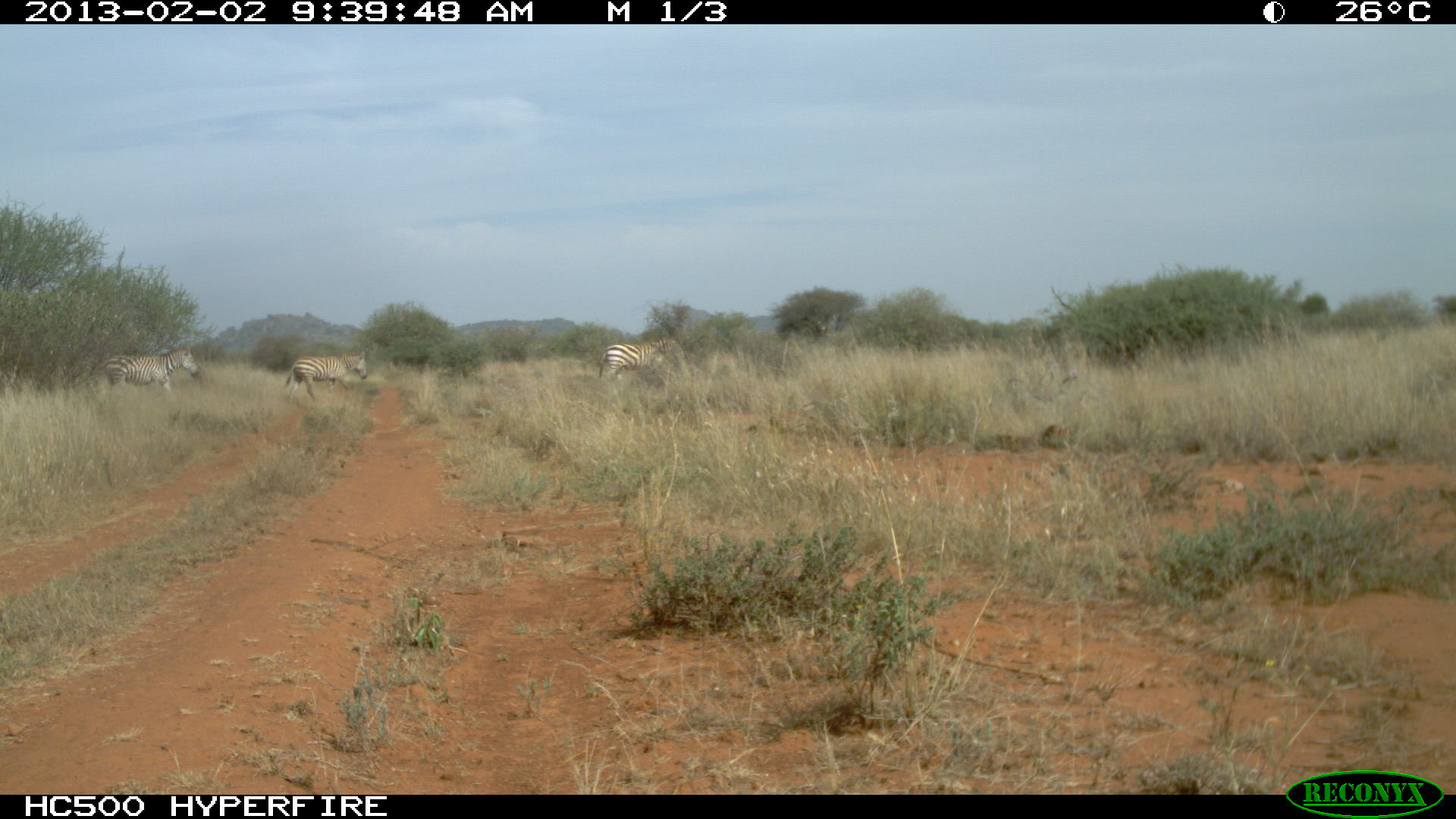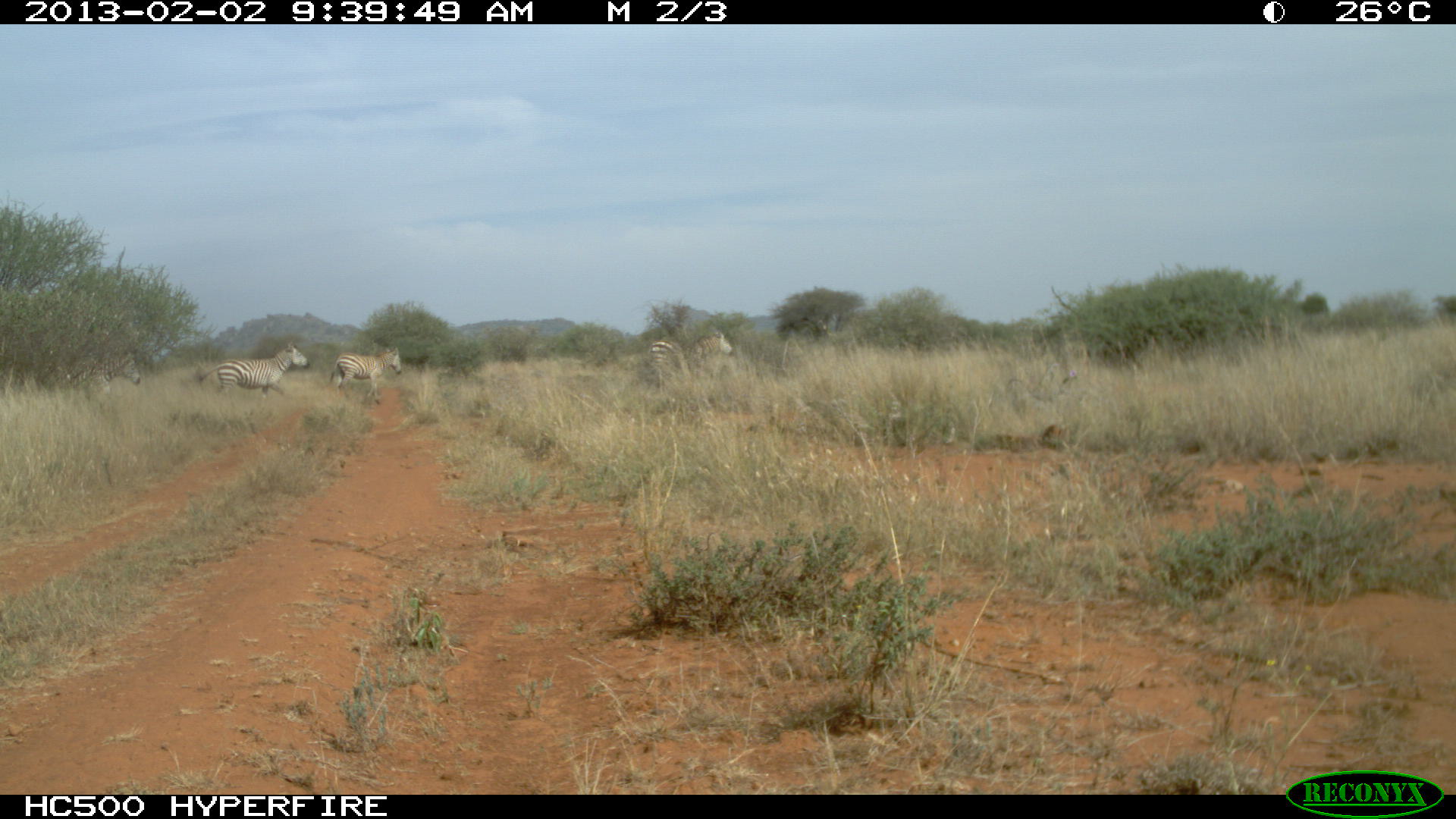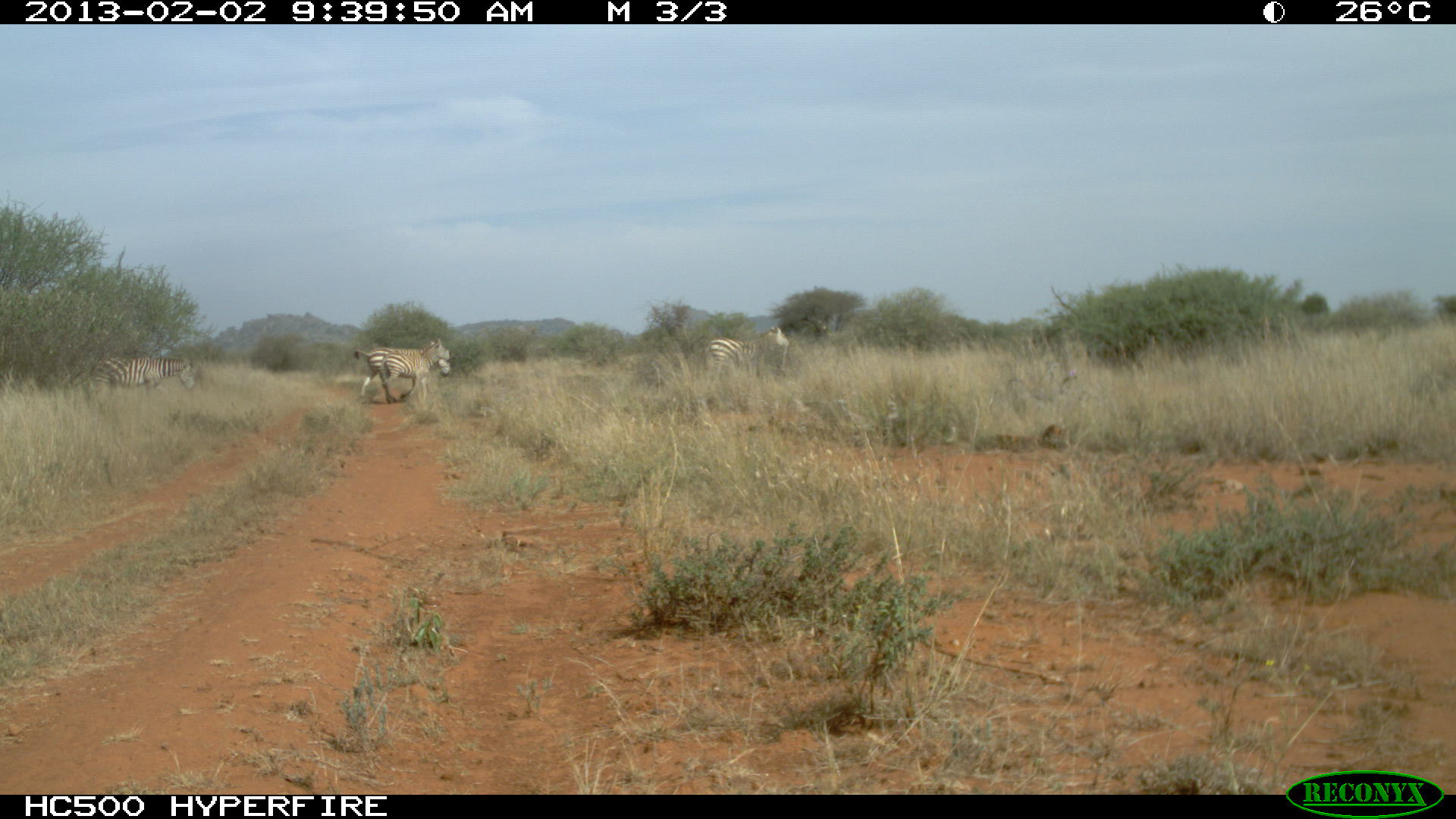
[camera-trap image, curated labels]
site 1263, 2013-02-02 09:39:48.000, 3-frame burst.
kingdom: Animalia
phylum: Chordata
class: Mammalia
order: Perissodactyla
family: Equidae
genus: Equus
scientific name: Equus quagga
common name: plains zebra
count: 3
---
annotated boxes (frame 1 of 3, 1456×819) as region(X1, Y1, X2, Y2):
equus quagga: region(98, 342, 202, 394); region(282, 348, 367, 398); region(596, 336, 677, 377)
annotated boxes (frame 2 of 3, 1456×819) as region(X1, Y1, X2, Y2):
equus quagga: region(199, 341, 310, 401); region(328, 345, 402, 405); region(649, 328, 733, 379); region(60, 349, 141, 398)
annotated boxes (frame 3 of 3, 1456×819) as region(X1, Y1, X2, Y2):
equus quagga: region(353, 346, 450, 404); region(702, 325, 789, 385); region(91, 354, 199, 398); region(380, 338, 450, 404)